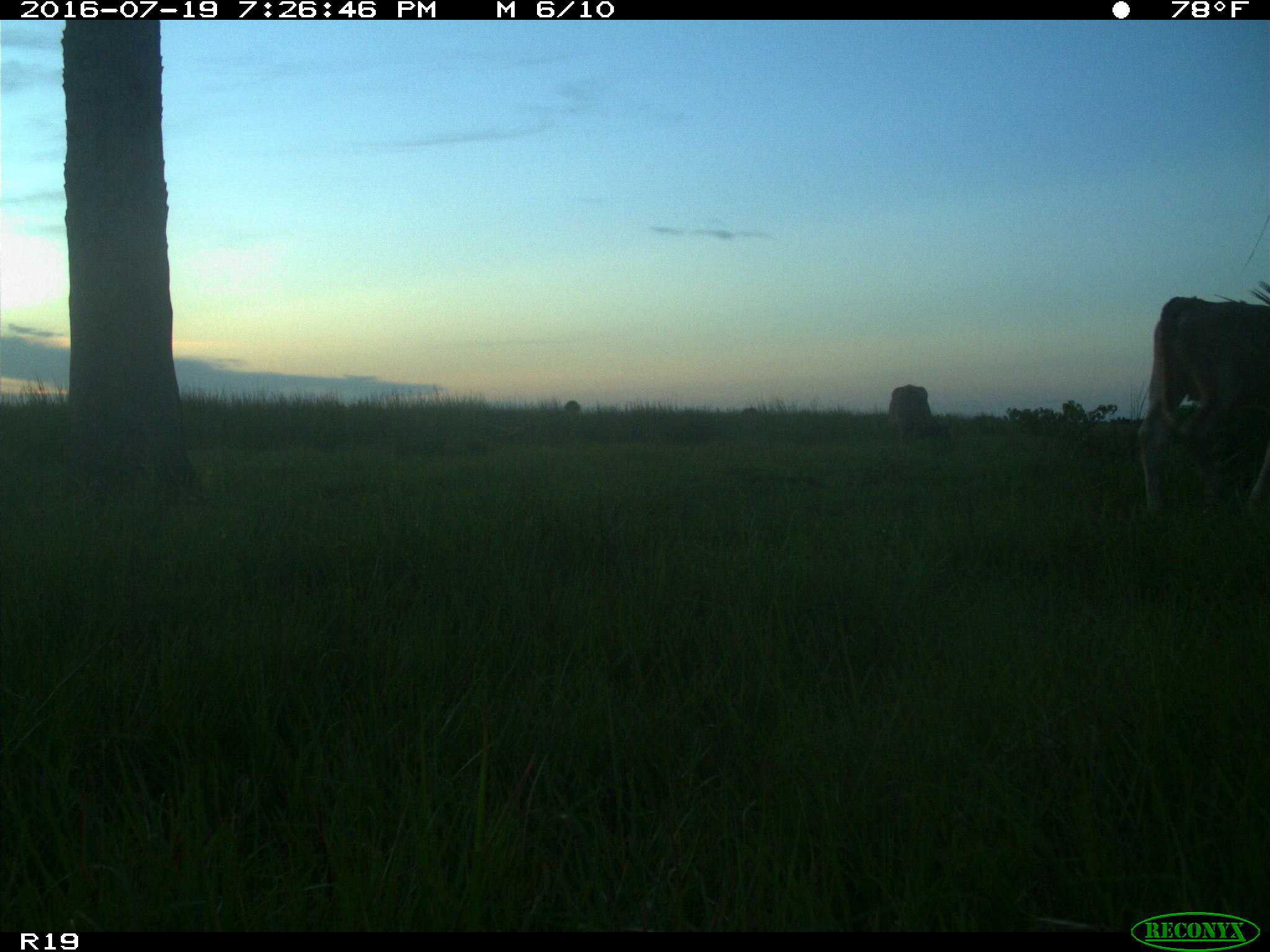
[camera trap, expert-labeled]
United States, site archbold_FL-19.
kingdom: Animalia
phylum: Chordata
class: Mammalia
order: Artiodactyla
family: Bovidae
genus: Bos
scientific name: Bos taurus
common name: domestic cow